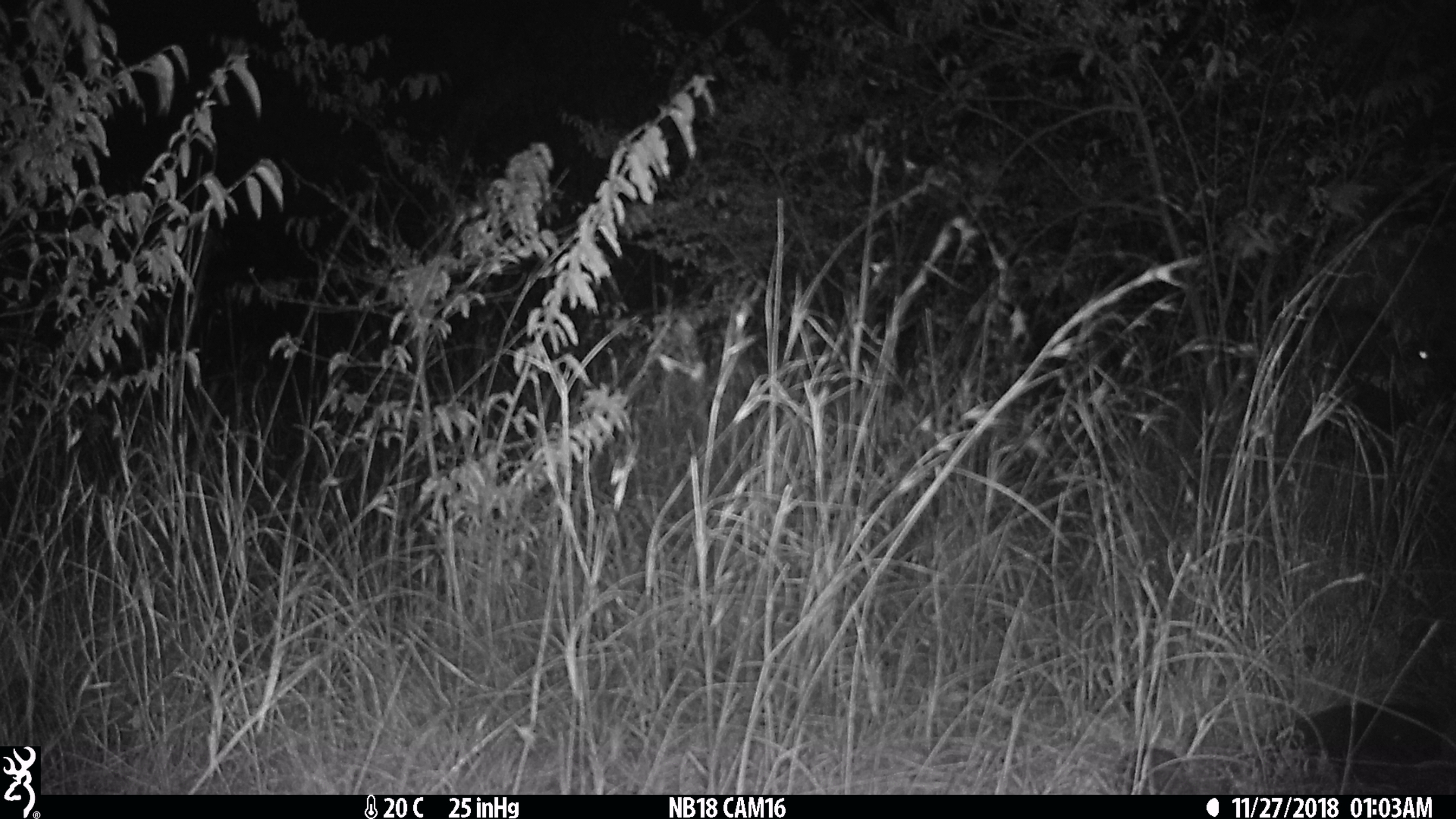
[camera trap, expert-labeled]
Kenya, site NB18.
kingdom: Animalia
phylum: Chordata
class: Mammalia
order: Artiodactyla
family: Hippopotamidae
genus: Hippopotamus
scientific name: Hippopotamus amphibius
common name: hippopotamus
Hippopotamus (Hippopotamus amphibius).